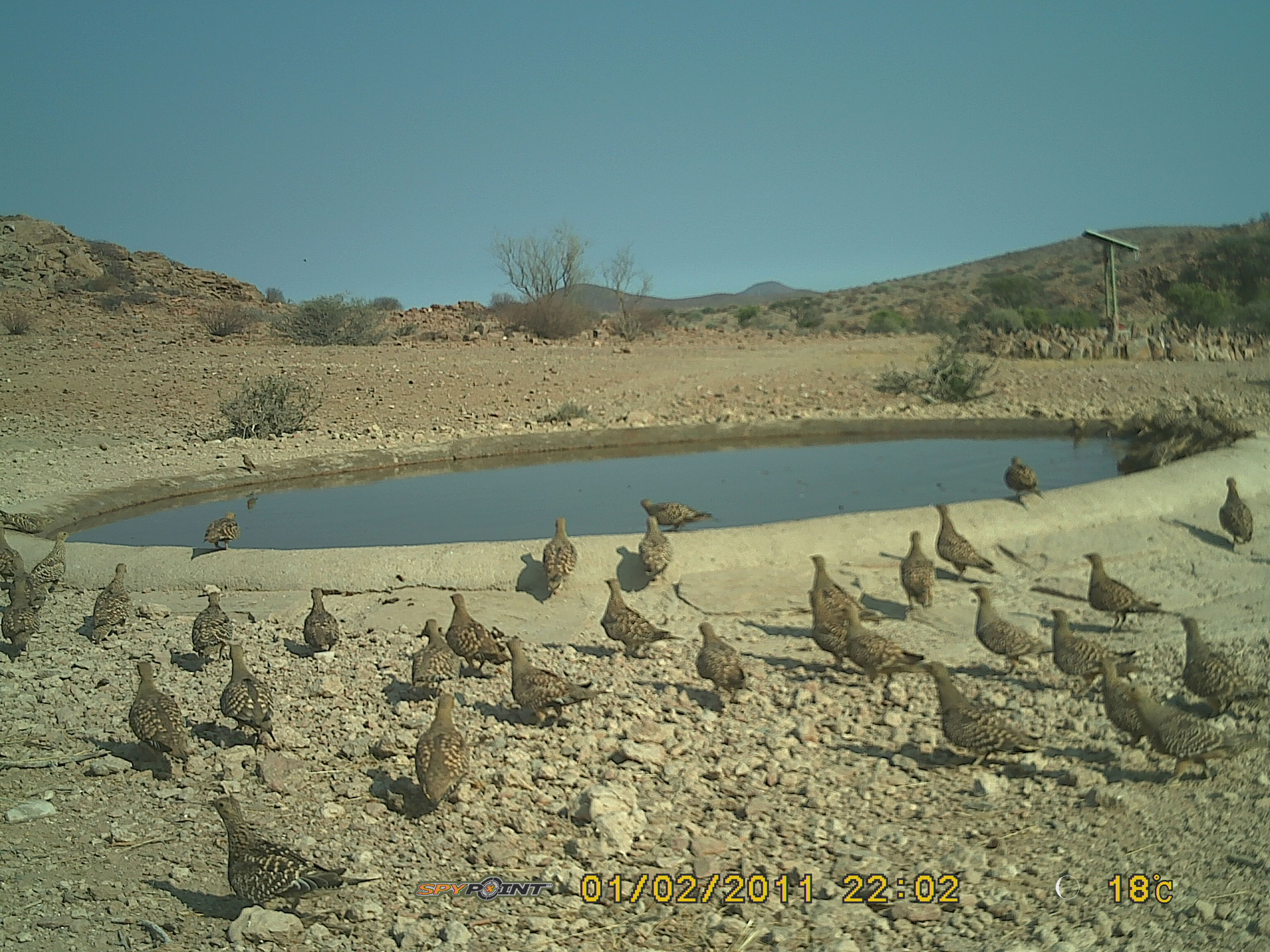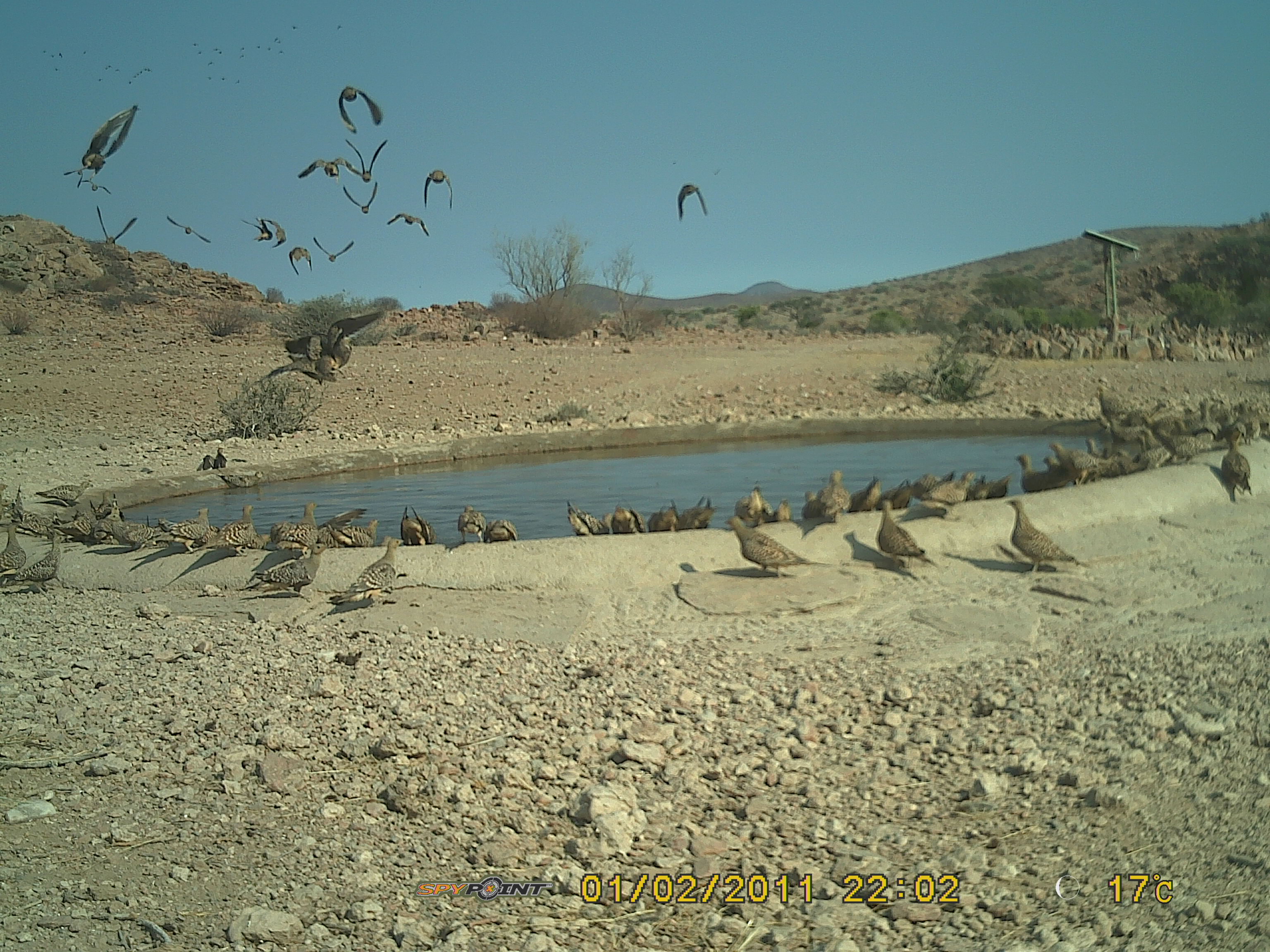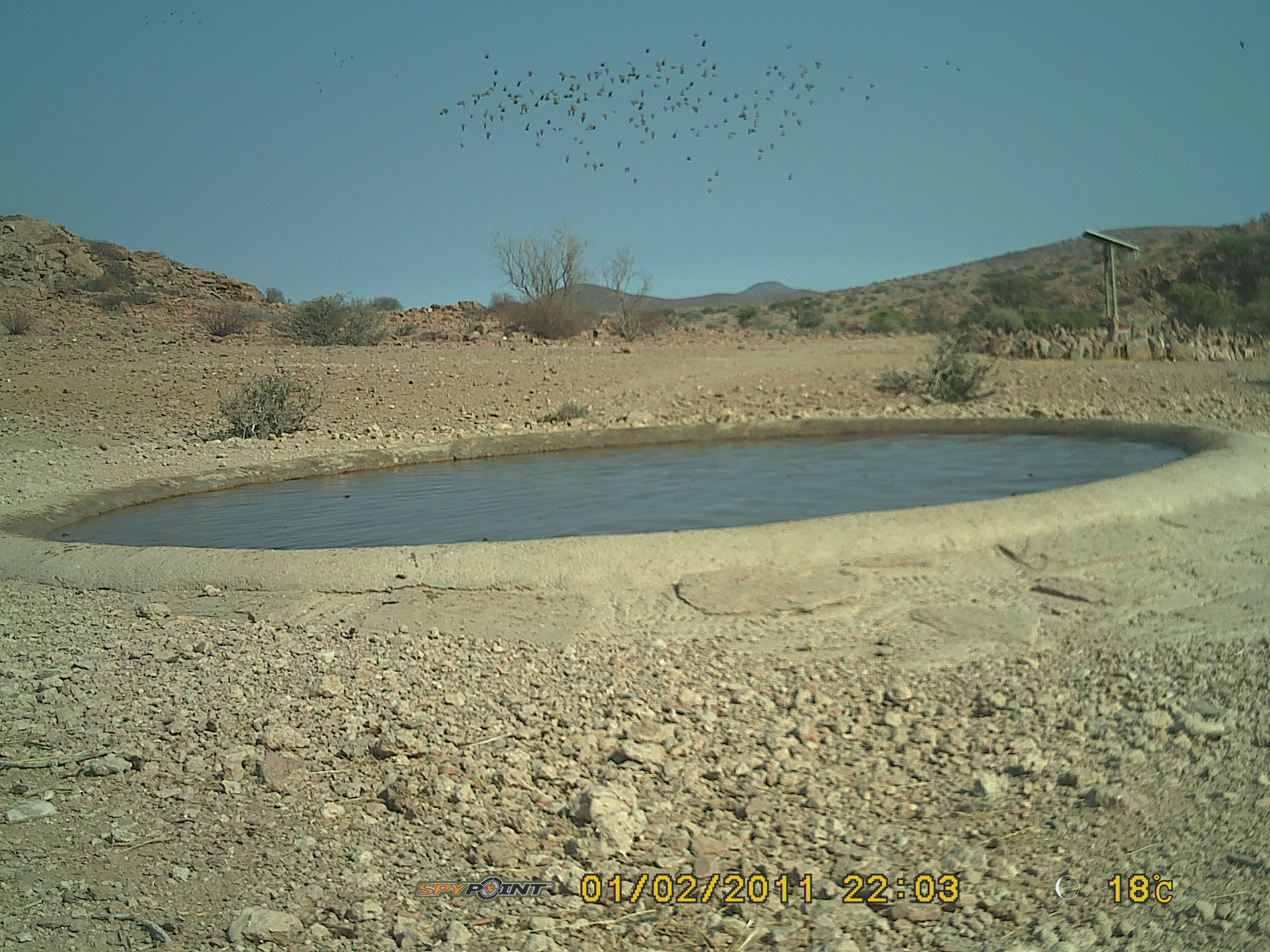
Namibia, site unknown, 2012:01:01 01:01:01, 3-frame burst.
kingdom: Animalia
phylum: Chordata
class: Aves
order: Pterocliformes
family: Pteroclidae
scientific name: Pteroclidae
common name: sandgrouse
Pteroclidae (sandgrouse).